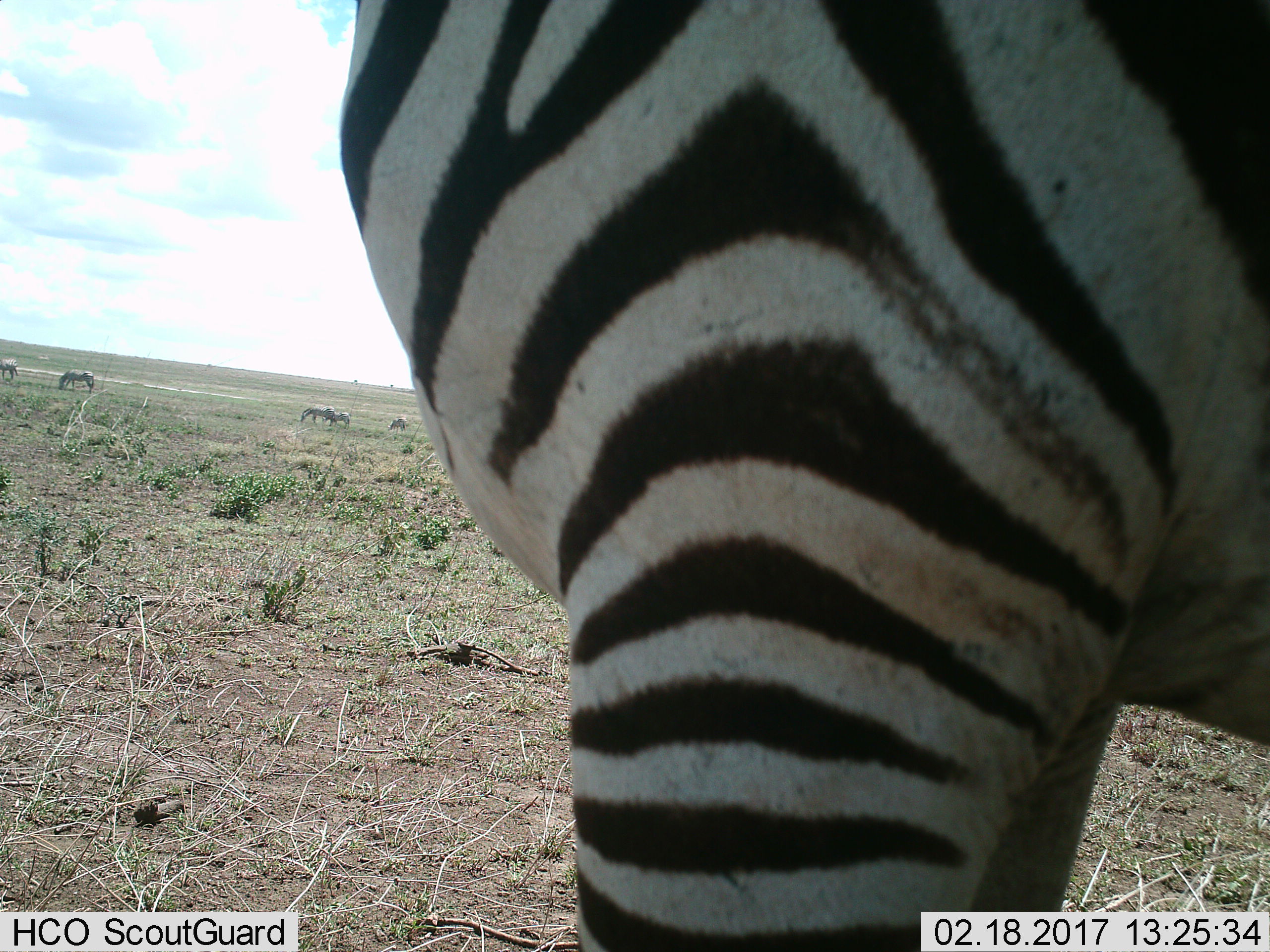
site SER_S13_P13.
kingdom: Animalia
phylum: Chordata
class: Mammalia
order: Perissodactyla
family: Equidae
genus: Equus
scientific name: Equus quagga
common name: plains zebra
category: zebraplains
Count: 1.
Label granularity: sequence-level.